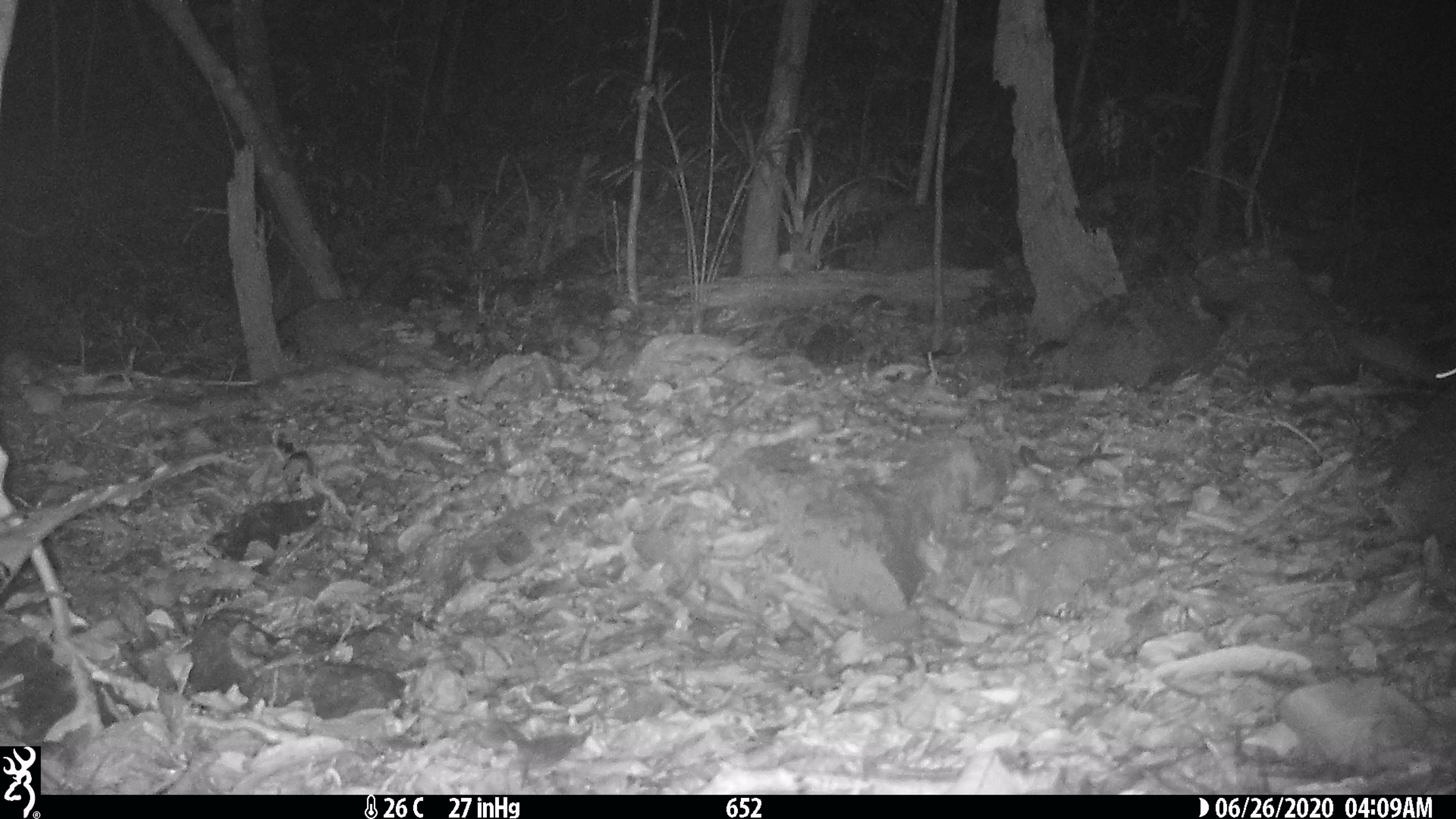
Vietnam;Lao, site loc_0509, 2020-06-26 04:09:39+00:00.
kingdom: Animalia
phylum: Chordata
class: Mammalia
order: Rodentia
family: Muridae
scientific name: Muridae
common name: old-world mice and rats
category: unidentified murid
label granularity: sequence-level